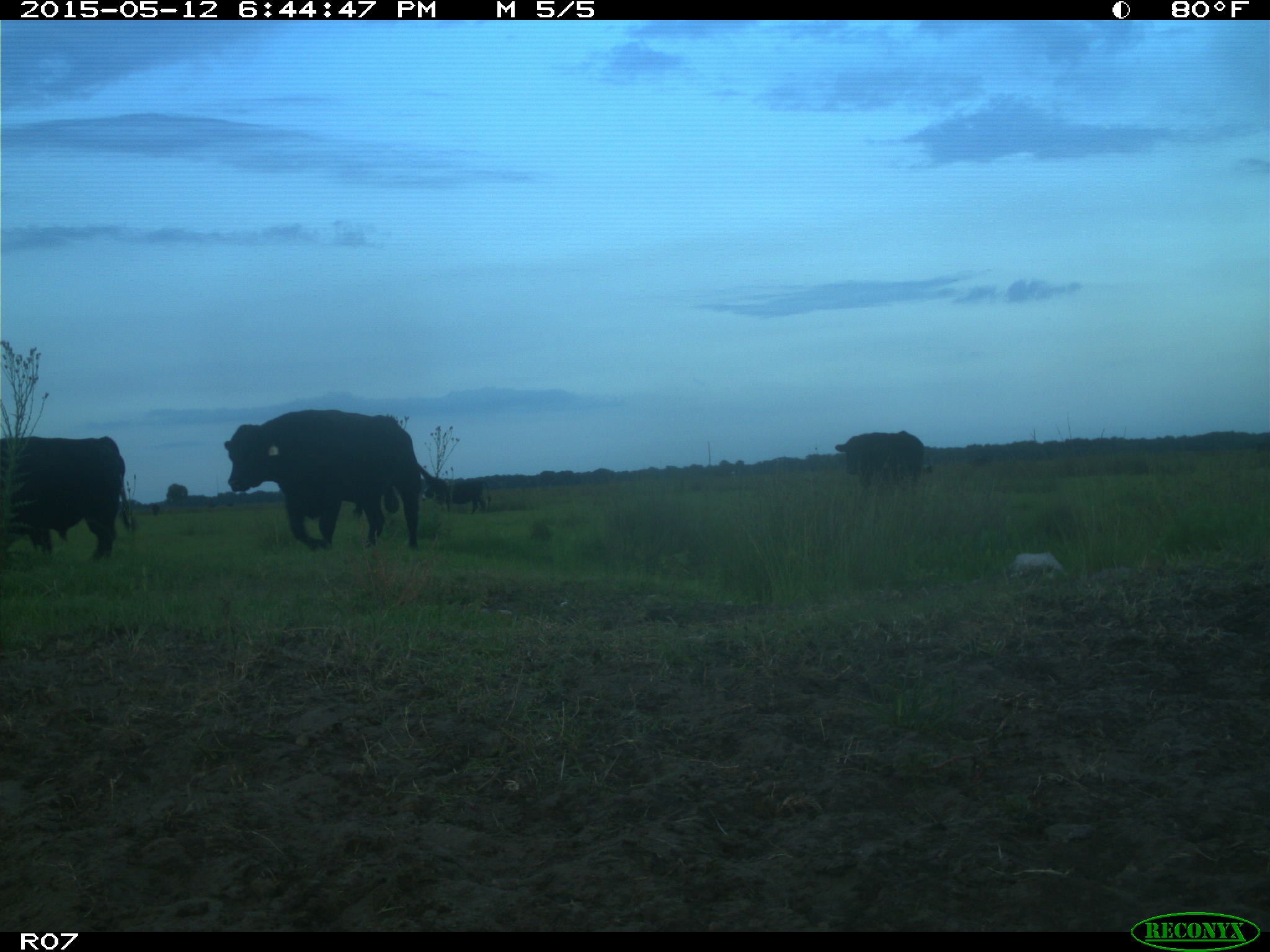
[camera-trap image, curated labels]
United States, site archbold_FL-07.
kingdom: Animalia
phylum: Chordata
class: Mammalia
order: Artiodactyla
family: Bovidae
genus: Bos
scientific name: Bos taurus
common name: domestic cow